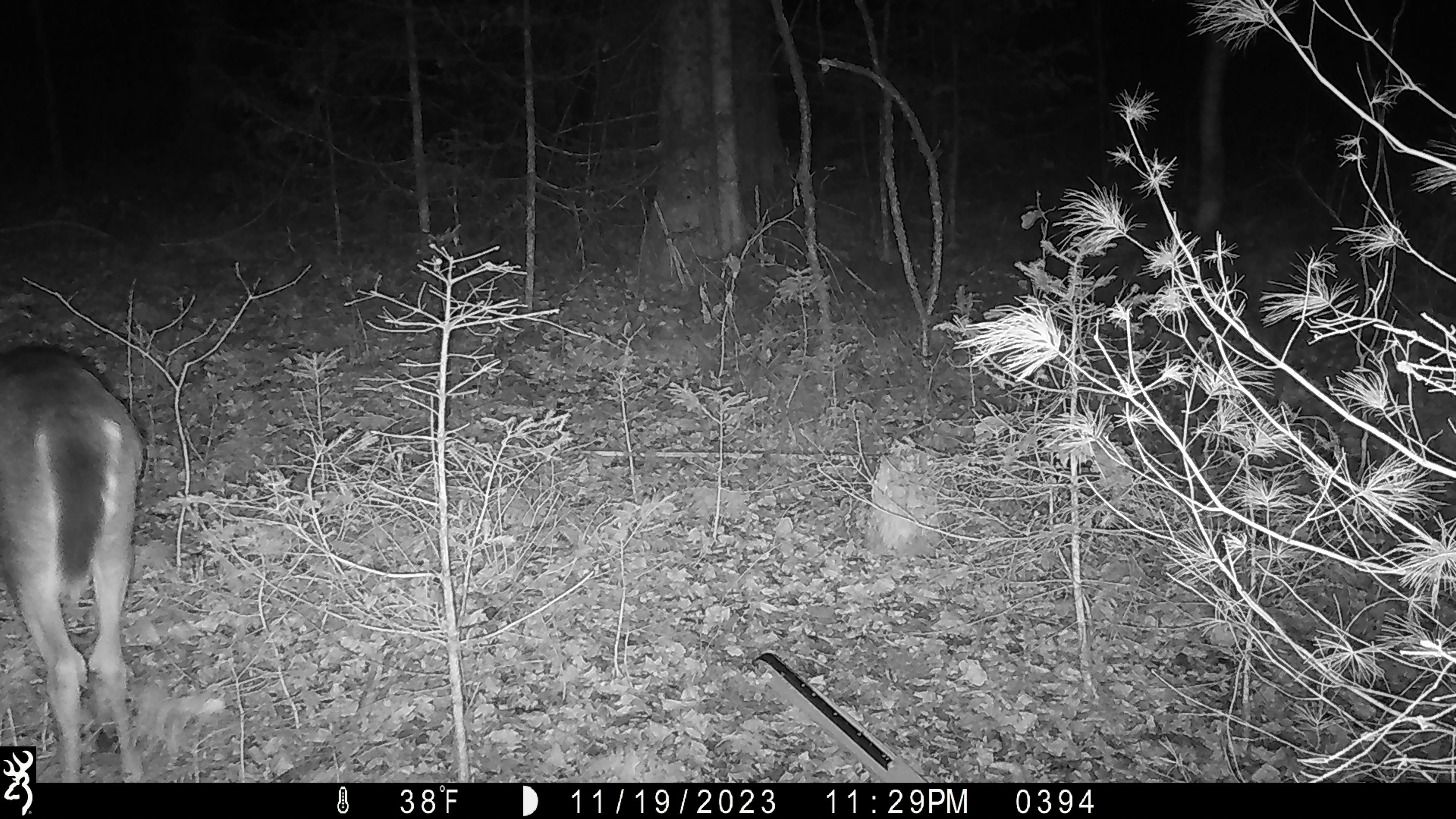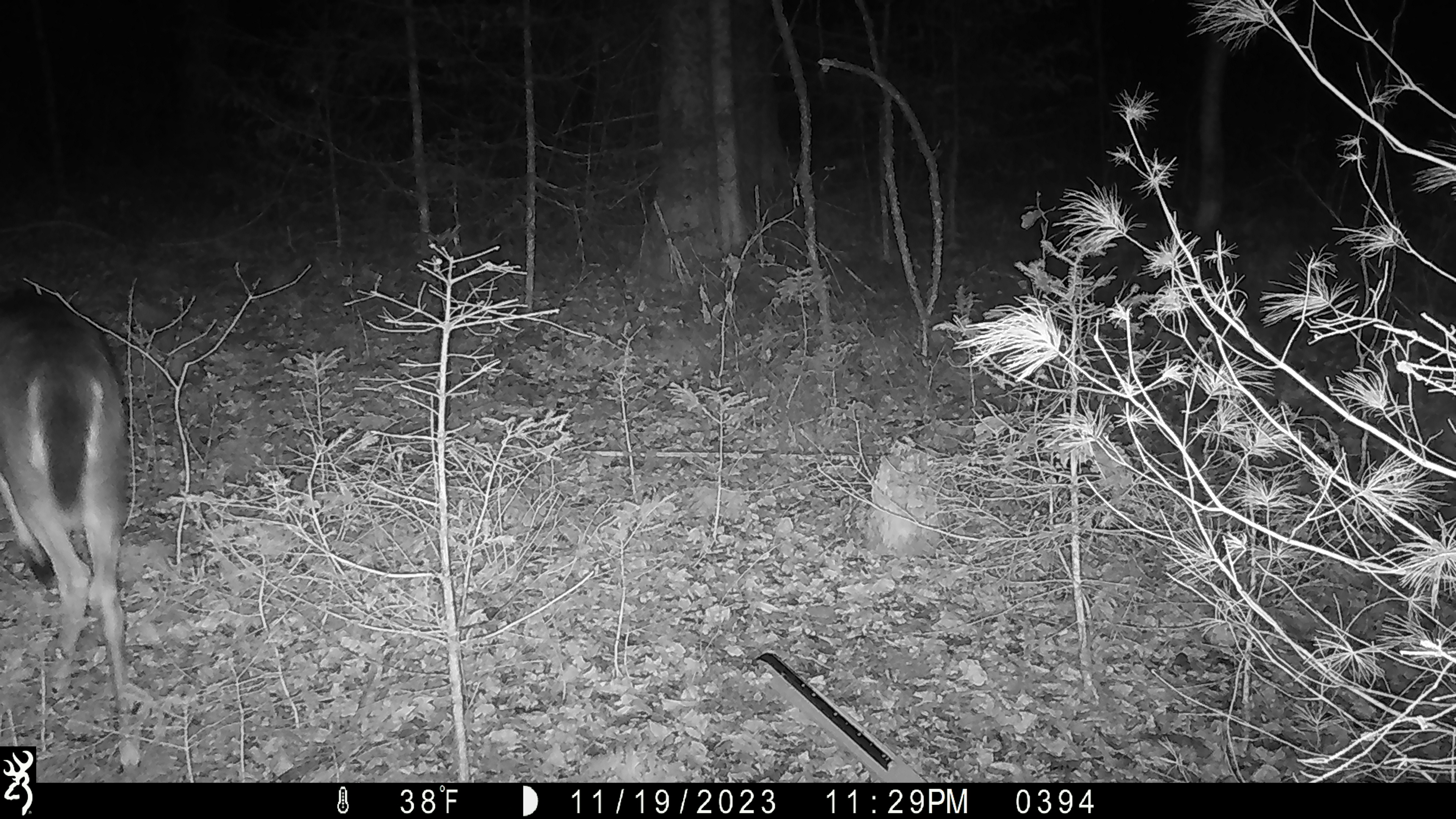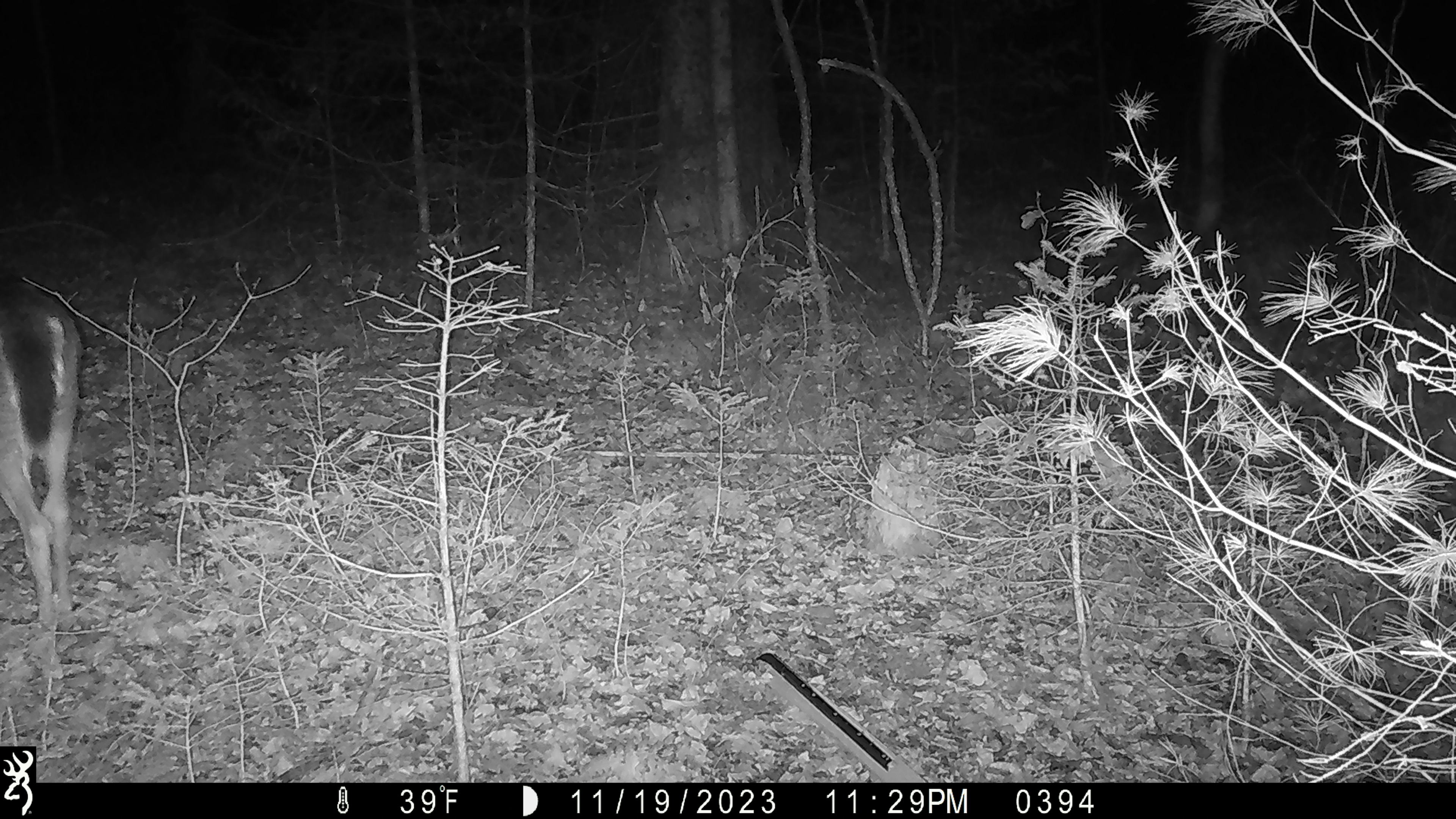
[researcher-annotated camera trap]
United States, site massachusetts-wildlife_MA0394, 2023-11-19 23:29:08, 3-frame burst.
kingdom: Animalia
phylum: Chordata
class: Mammalia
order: Artiodactyla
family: Cervidae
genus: Odocoileus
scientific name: Odocoileus virginianus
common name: white-tailed deer